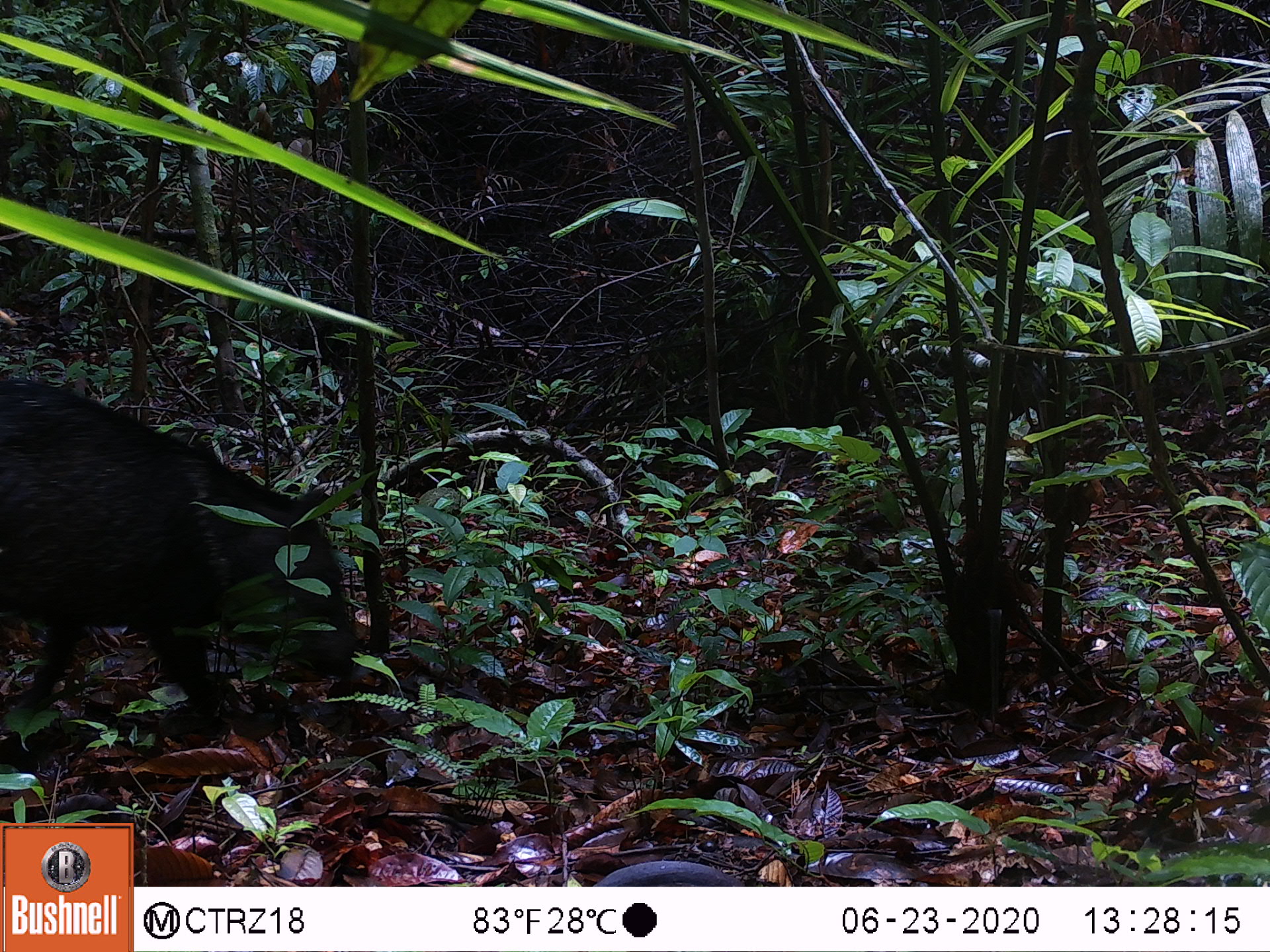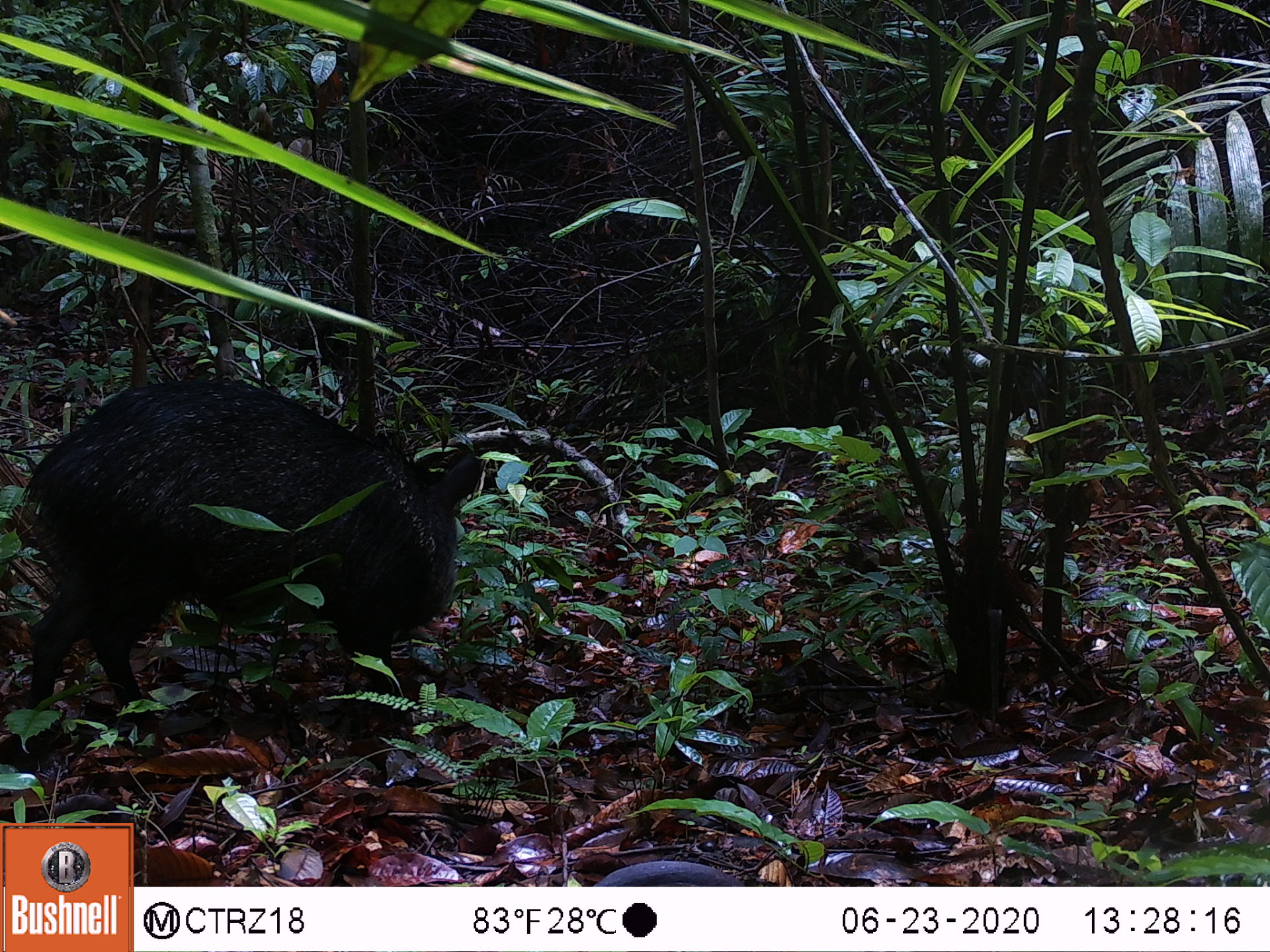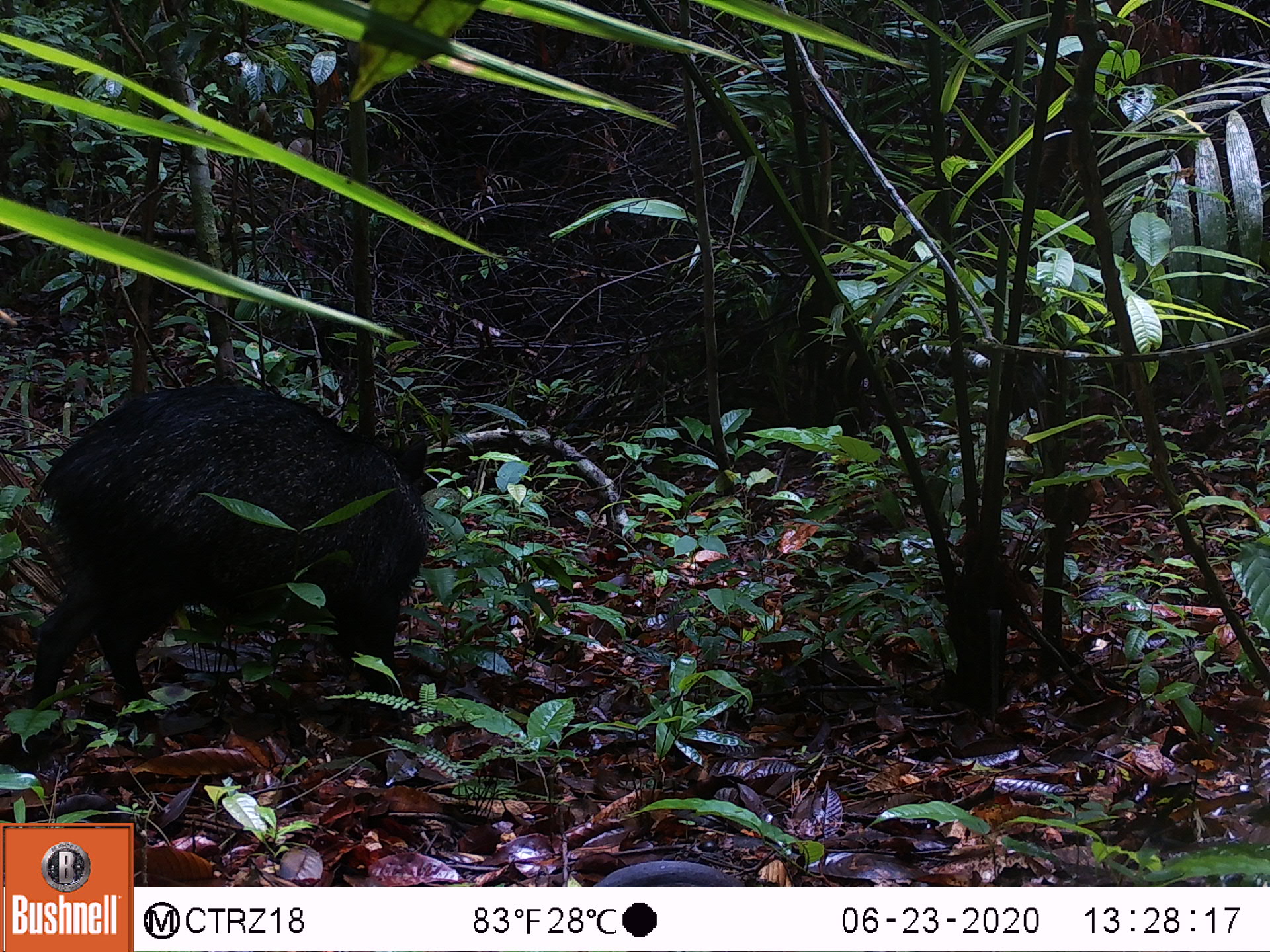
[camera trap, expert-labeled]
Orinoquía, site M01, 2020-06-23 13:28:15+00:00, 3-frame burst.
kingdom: Animalia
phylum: Chordata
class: Mammalia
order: Artiodactyla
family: Tayassuidae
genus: Pecari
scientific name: Pecari tajacu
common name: collared peccary